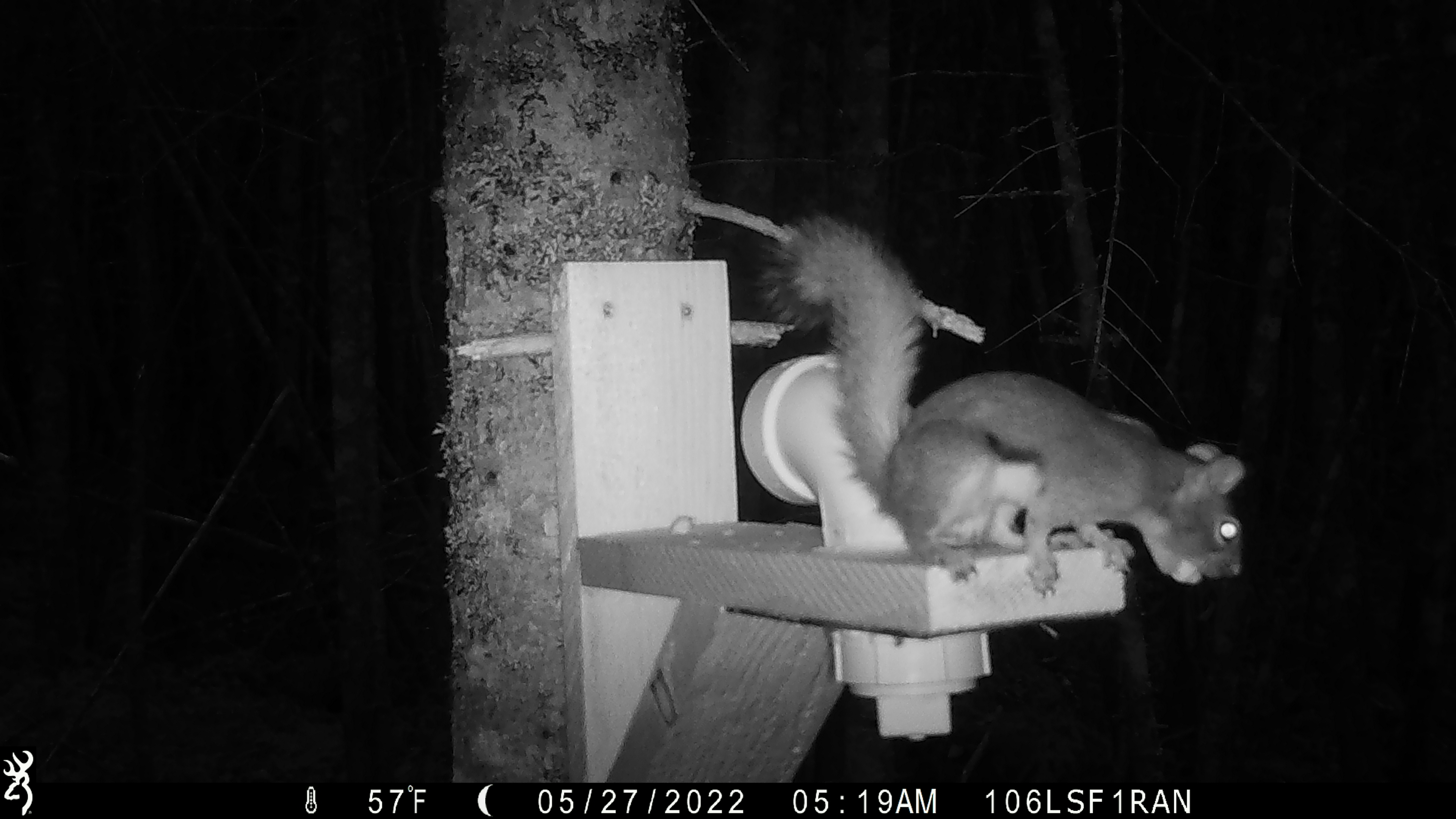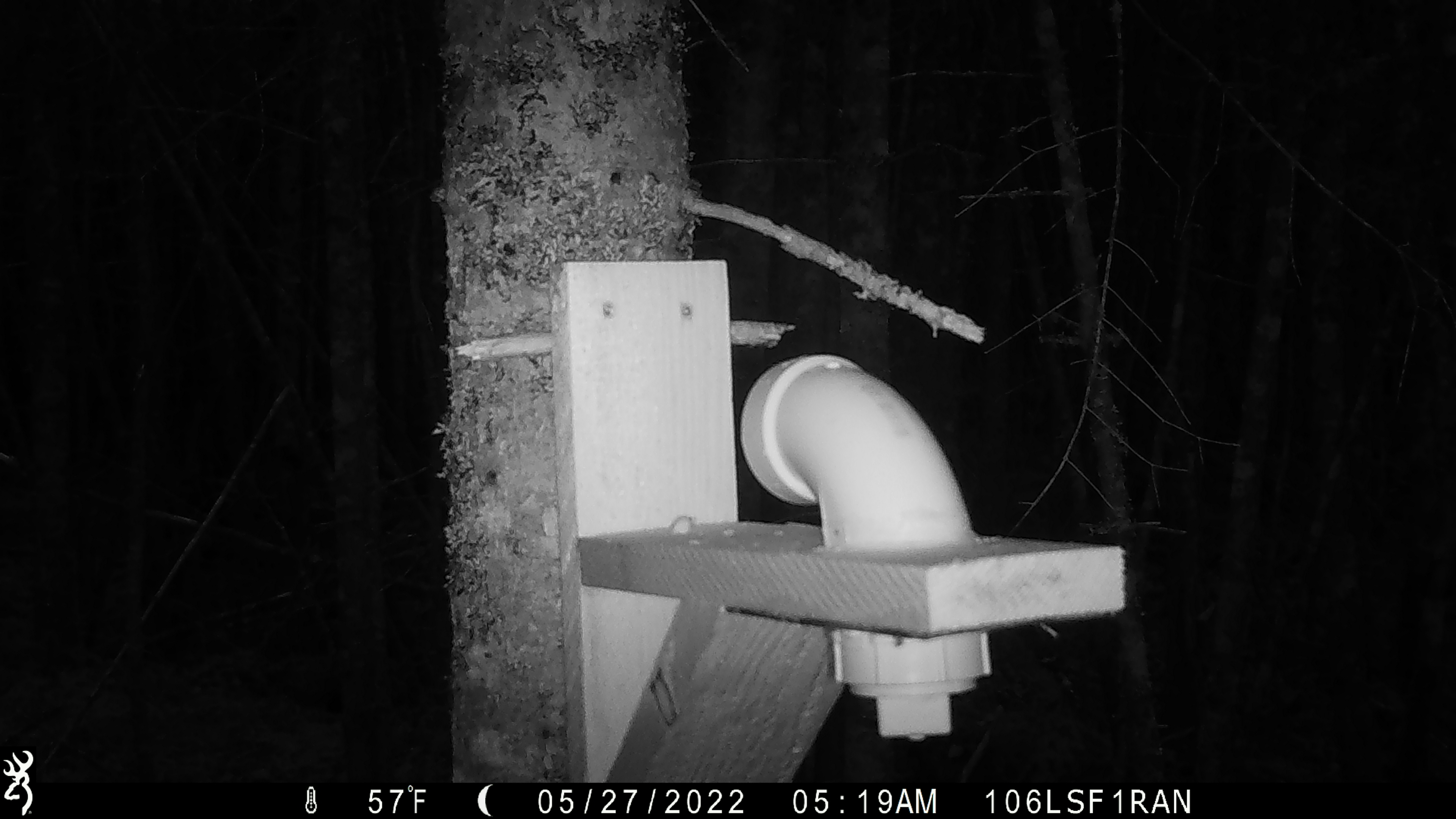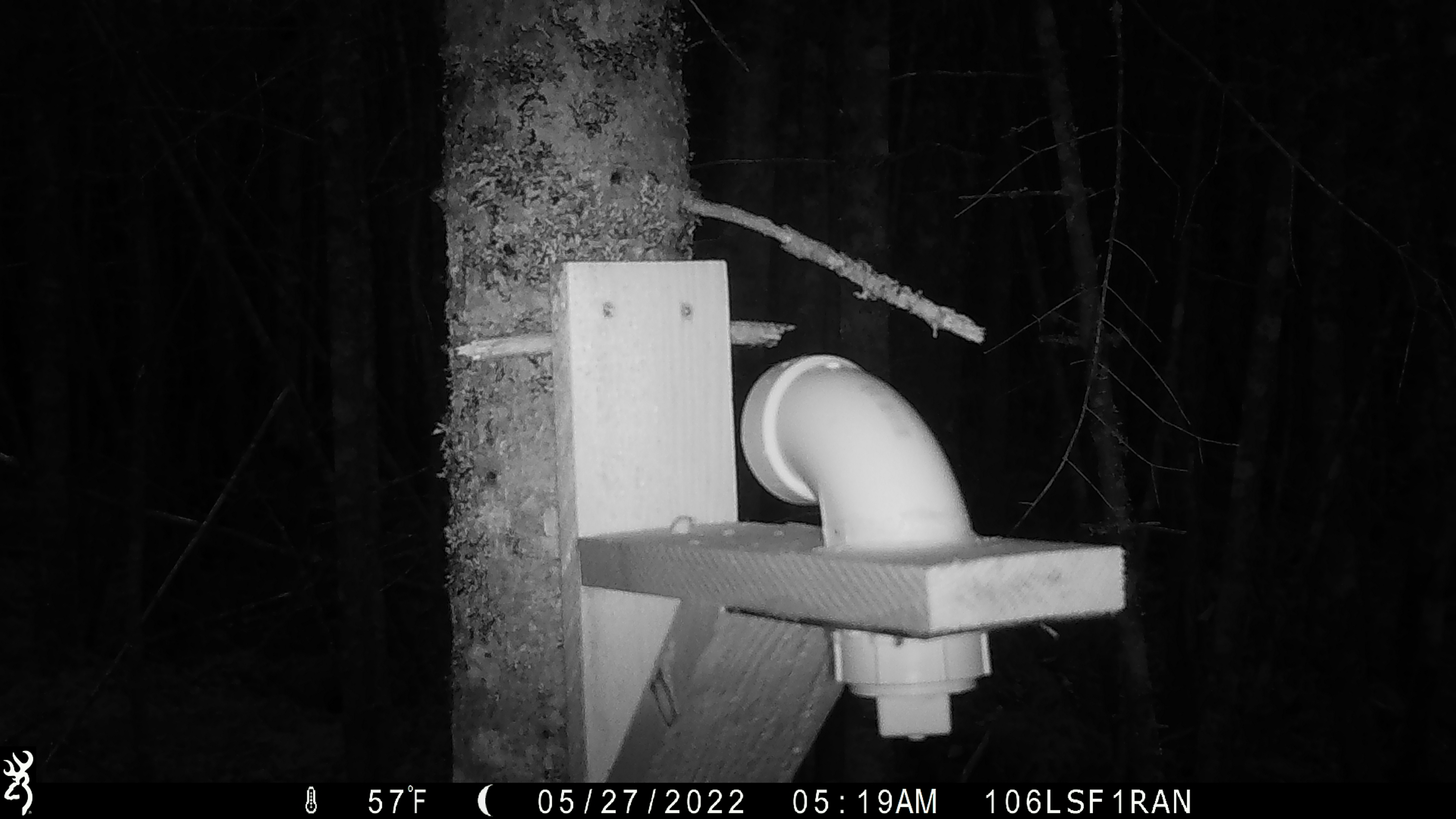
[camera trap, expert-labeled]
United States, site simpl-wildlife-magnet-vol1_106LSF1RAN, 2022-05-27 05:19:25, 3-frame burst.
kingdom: Animalia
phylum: Chordata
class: Mammalia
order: Rodentia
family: Sciuridae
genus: Tamiasciurus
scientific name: Tamiasciurus hudsonicus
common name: red squirrel